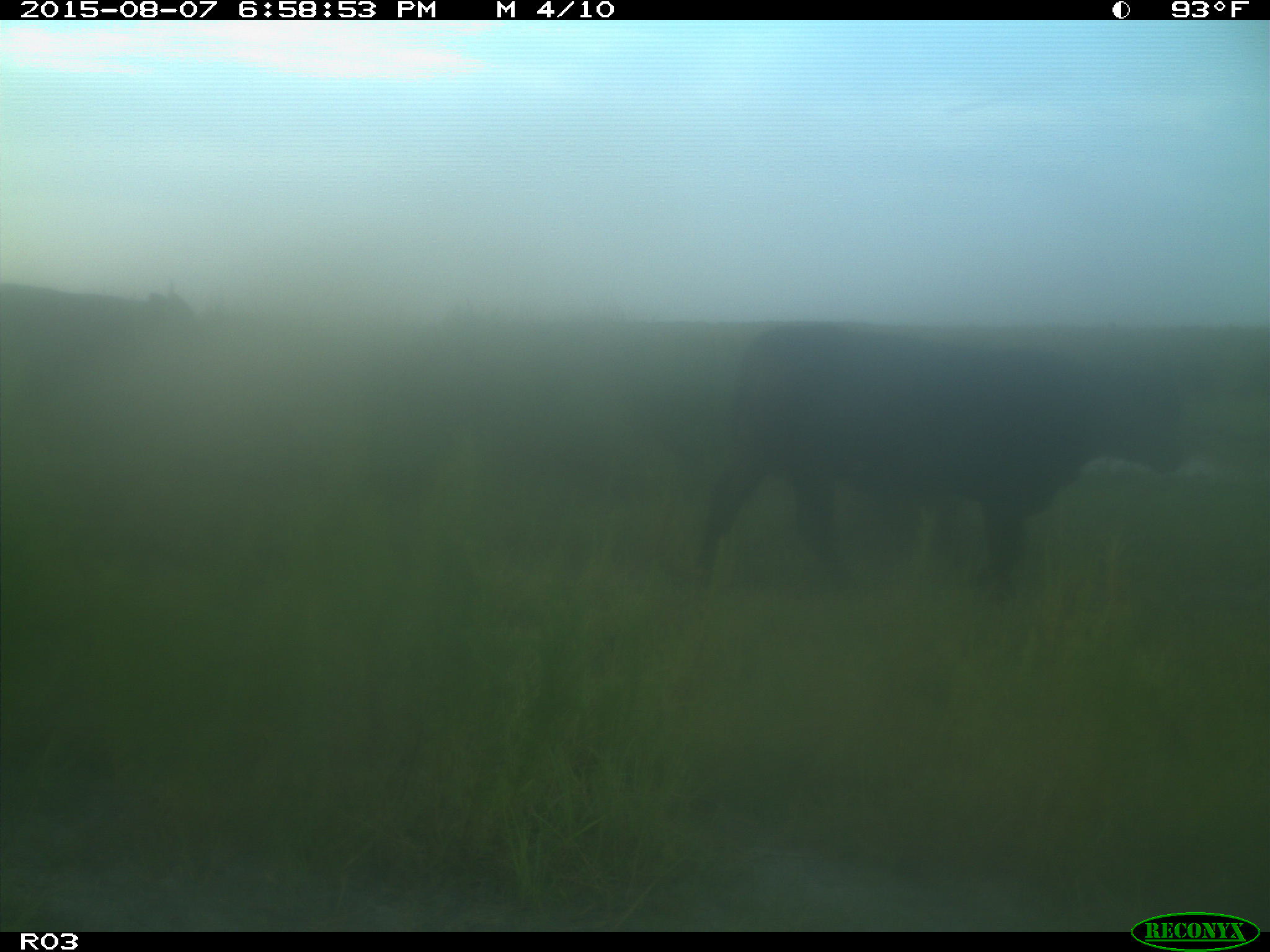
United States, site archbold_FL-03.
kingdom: Animalia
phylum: Chordata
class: Mammalia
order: Artiodactyla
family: Bovidae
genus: Bos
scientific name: Bos taurus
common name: domestic cow